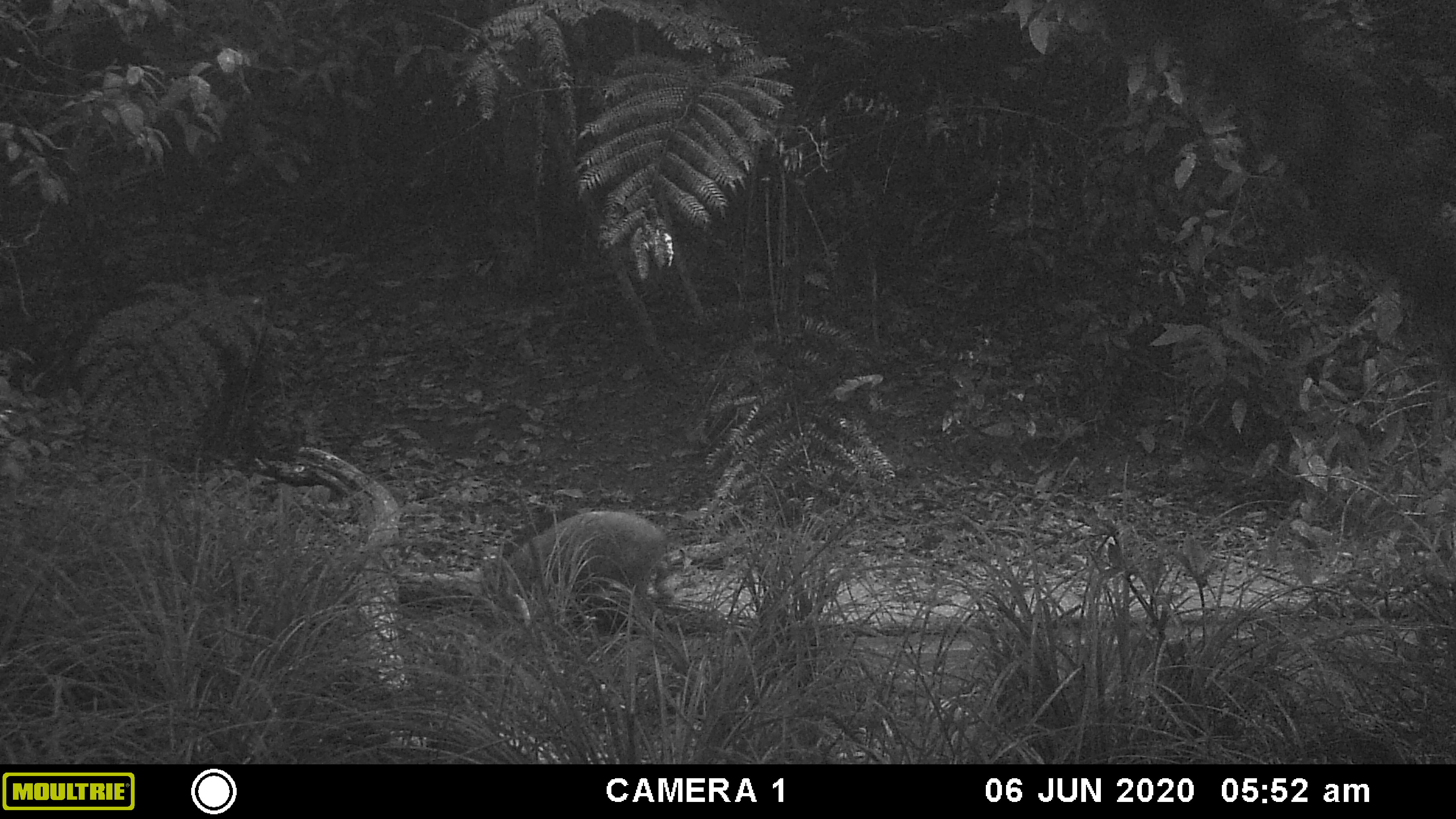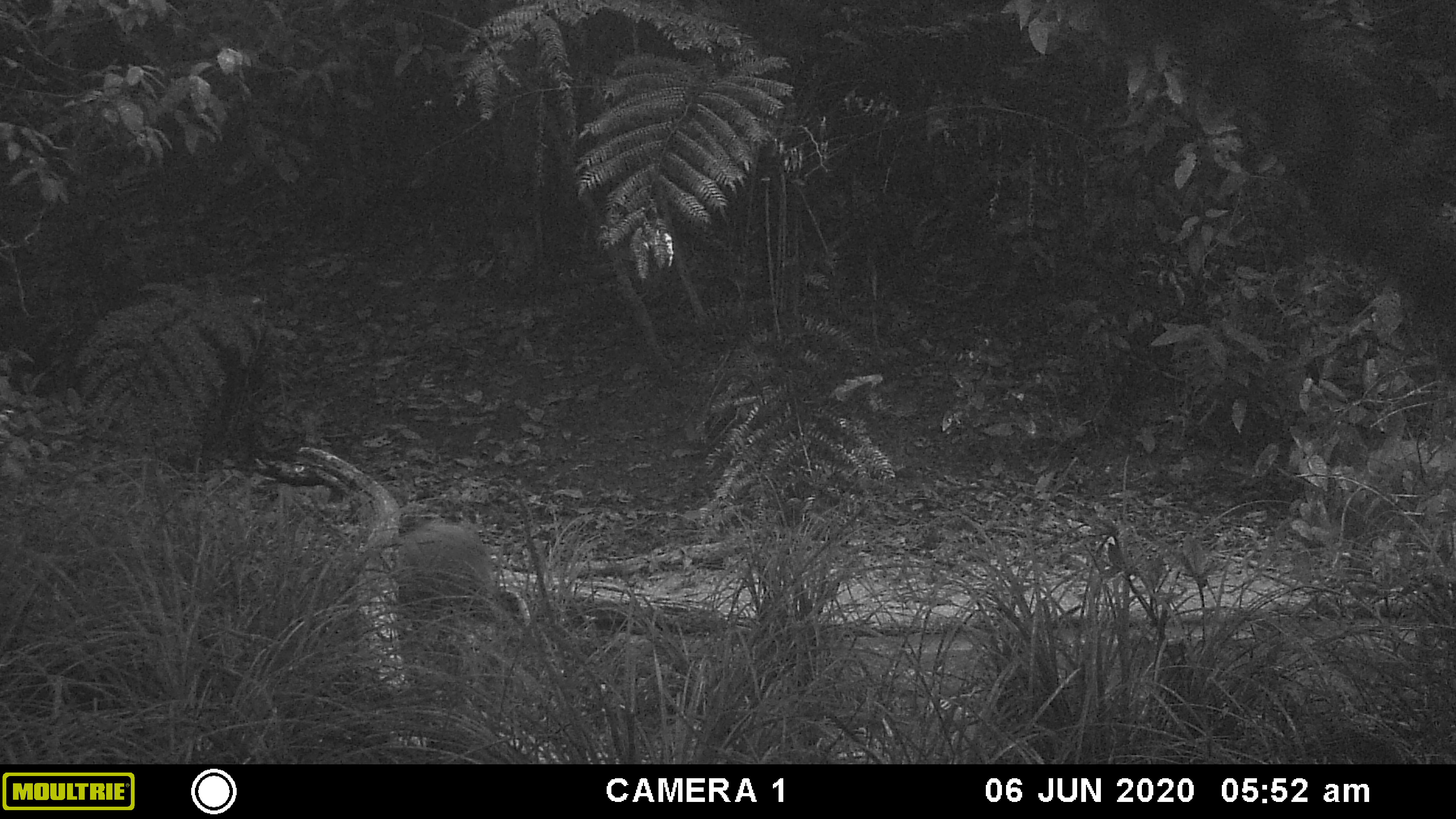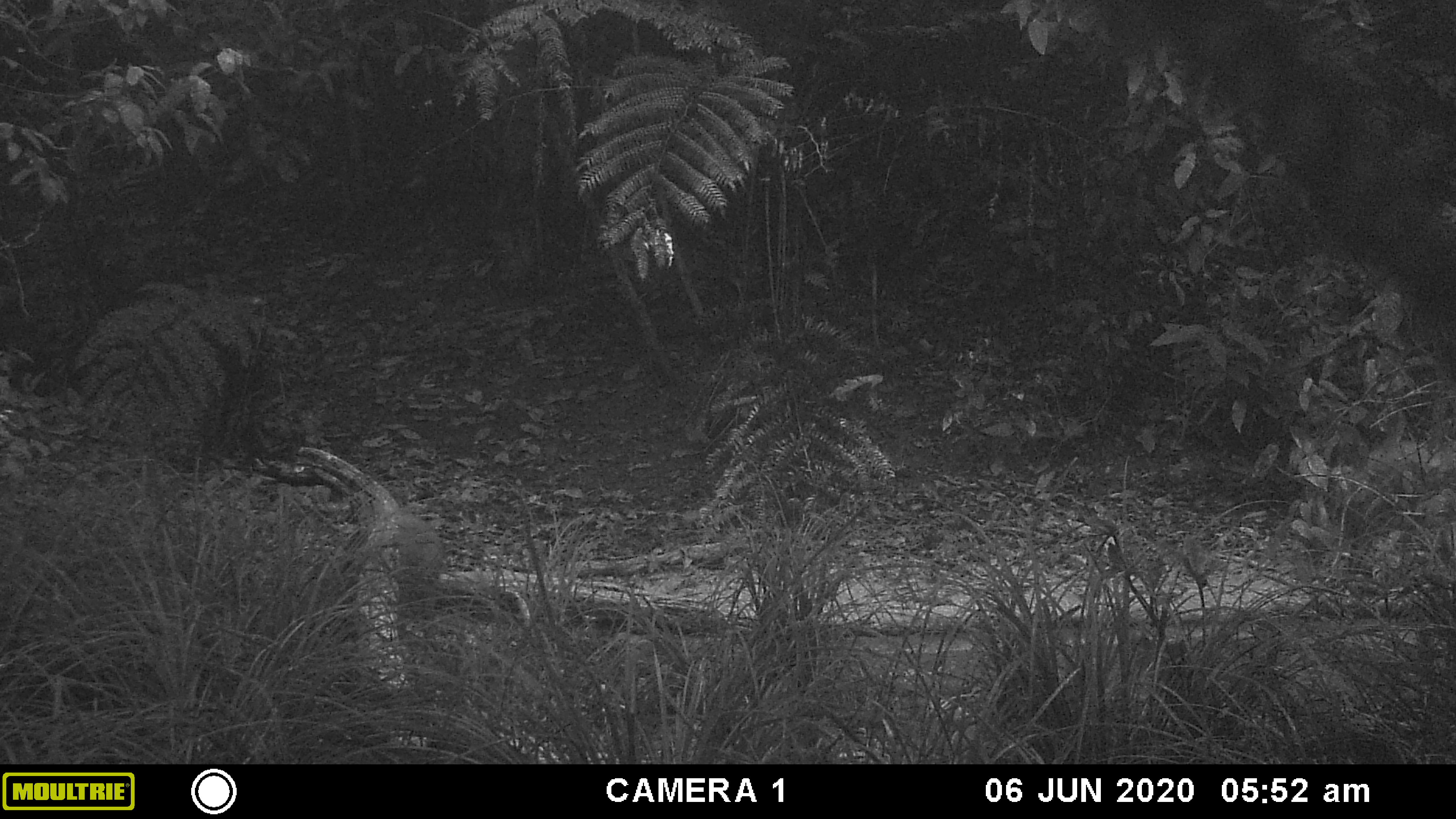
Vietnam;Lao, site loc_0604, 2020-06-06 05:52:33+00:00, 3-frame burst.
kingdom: Animalia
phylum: Chordata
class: Mammalia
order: Artiodactyla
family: Suidae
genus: Sus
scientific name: Sus scrofa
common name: eurasian wild pig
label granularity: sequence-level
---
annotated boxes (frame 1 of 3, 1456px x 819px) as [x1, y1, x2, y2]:
eurasian wild pig: [492, 506, 669, 618]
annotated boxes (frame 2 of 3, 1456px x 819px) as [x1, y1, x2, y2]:
eurasian wild pig: [389, 519, 510, 637]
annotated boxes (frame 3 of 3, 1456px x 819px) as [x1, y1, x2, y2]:
eurasian wild pig: [390, 509, 445, 621]